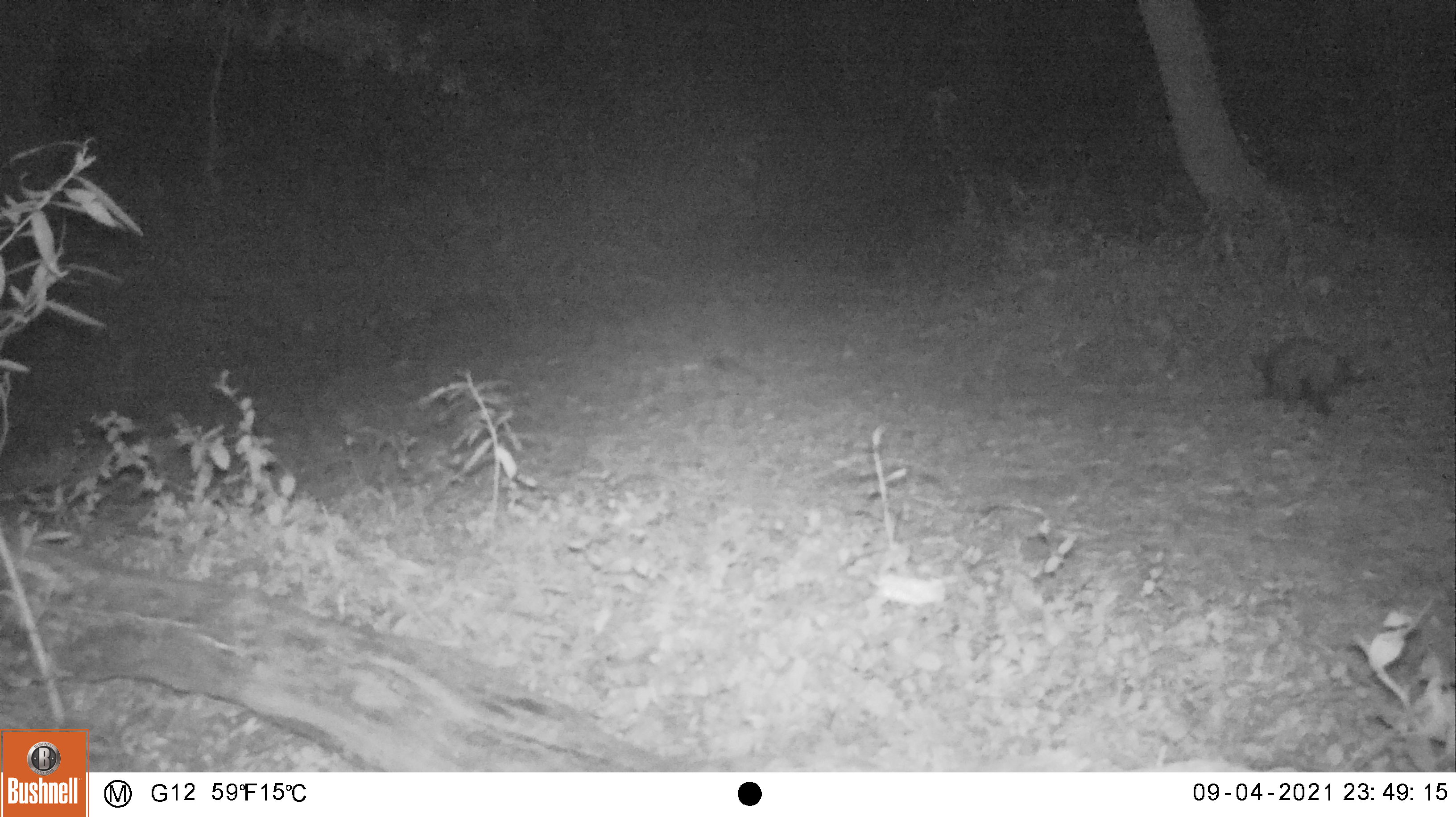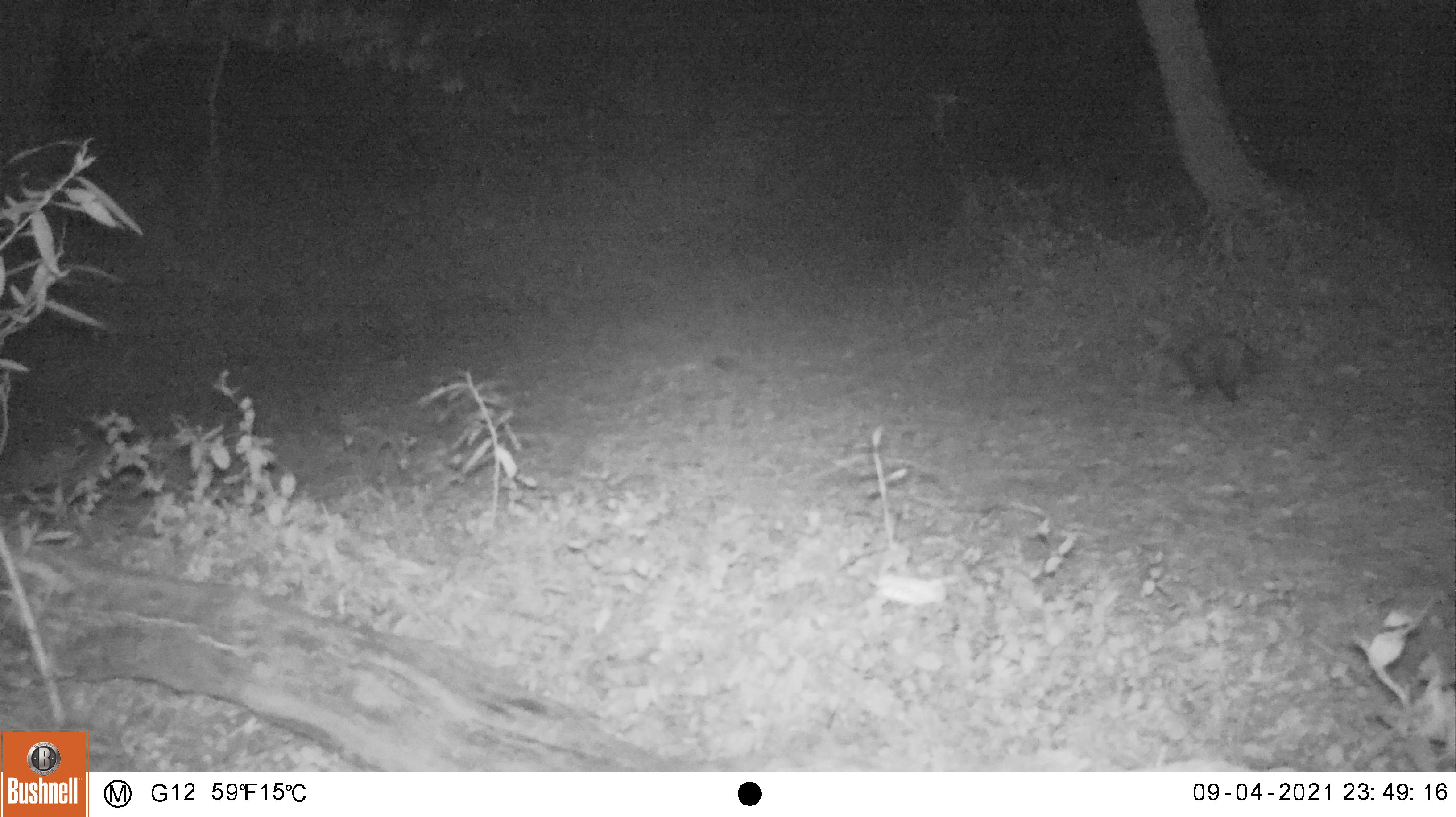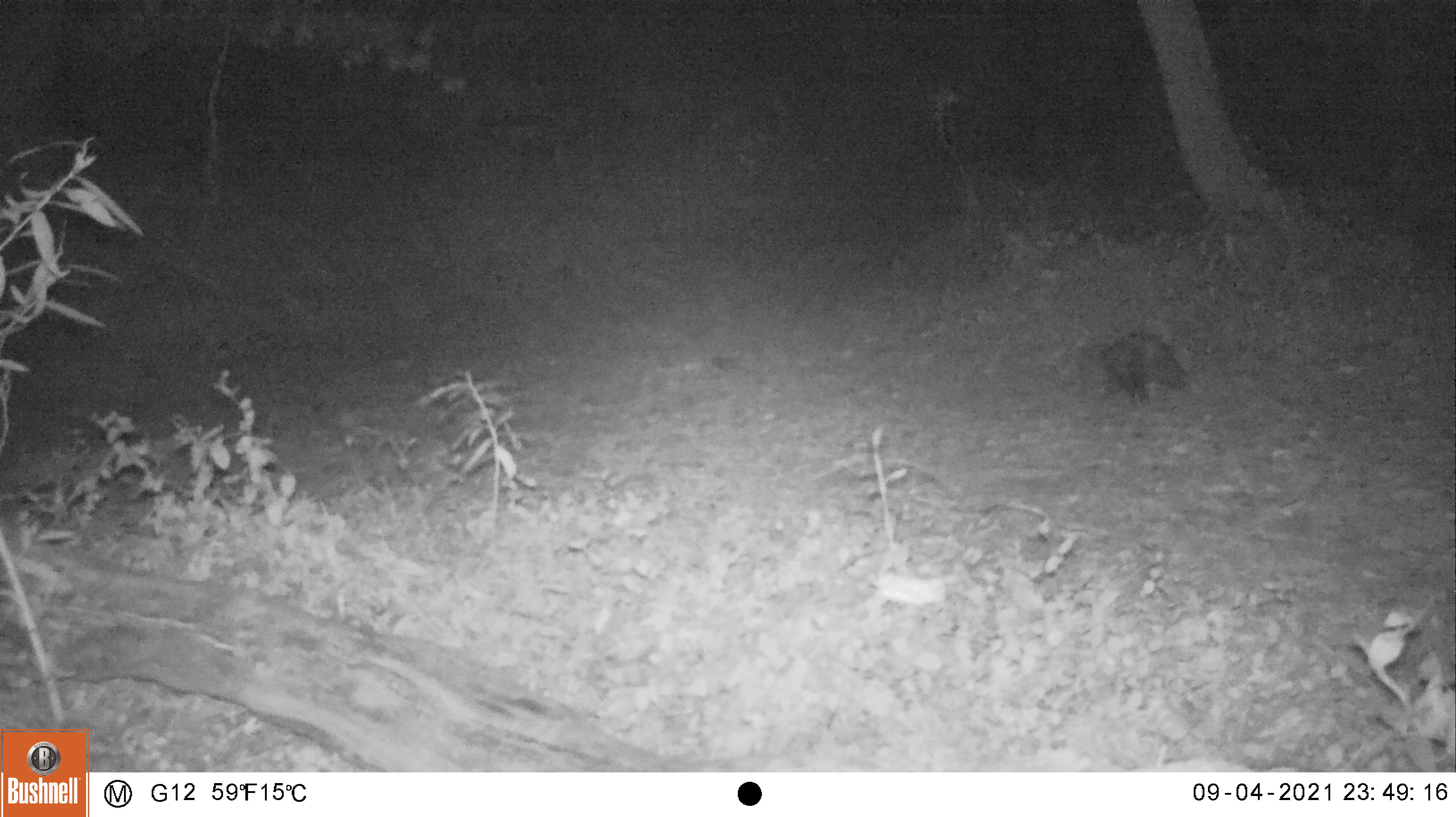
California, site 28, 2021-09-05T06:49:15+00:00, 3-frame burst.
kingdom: Animalia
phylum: Chordata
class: Mammalia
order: Didelphimorphia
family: Didelphidae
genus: Didelphis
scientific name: Didelphis virginiana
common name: virginia opossum